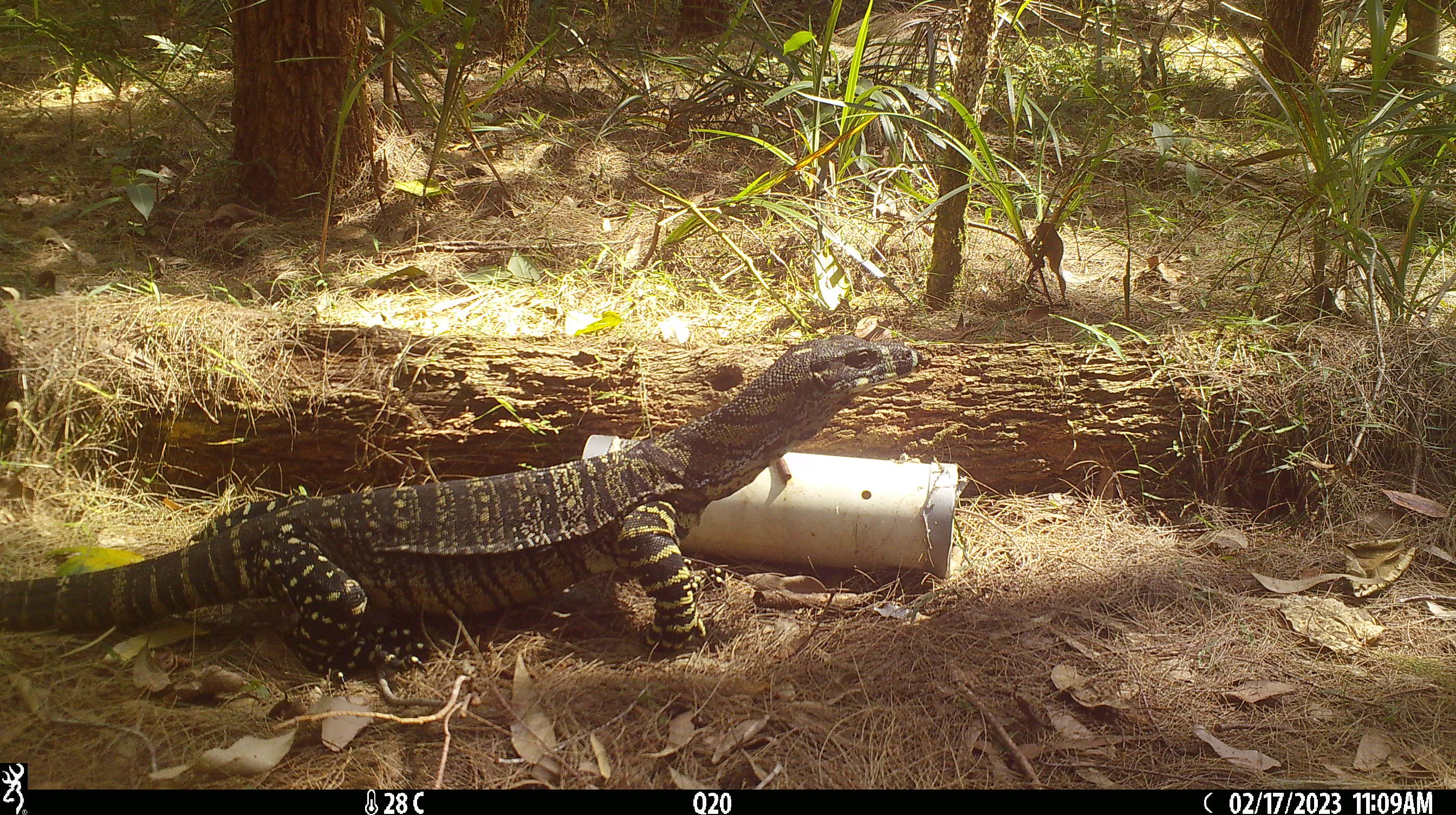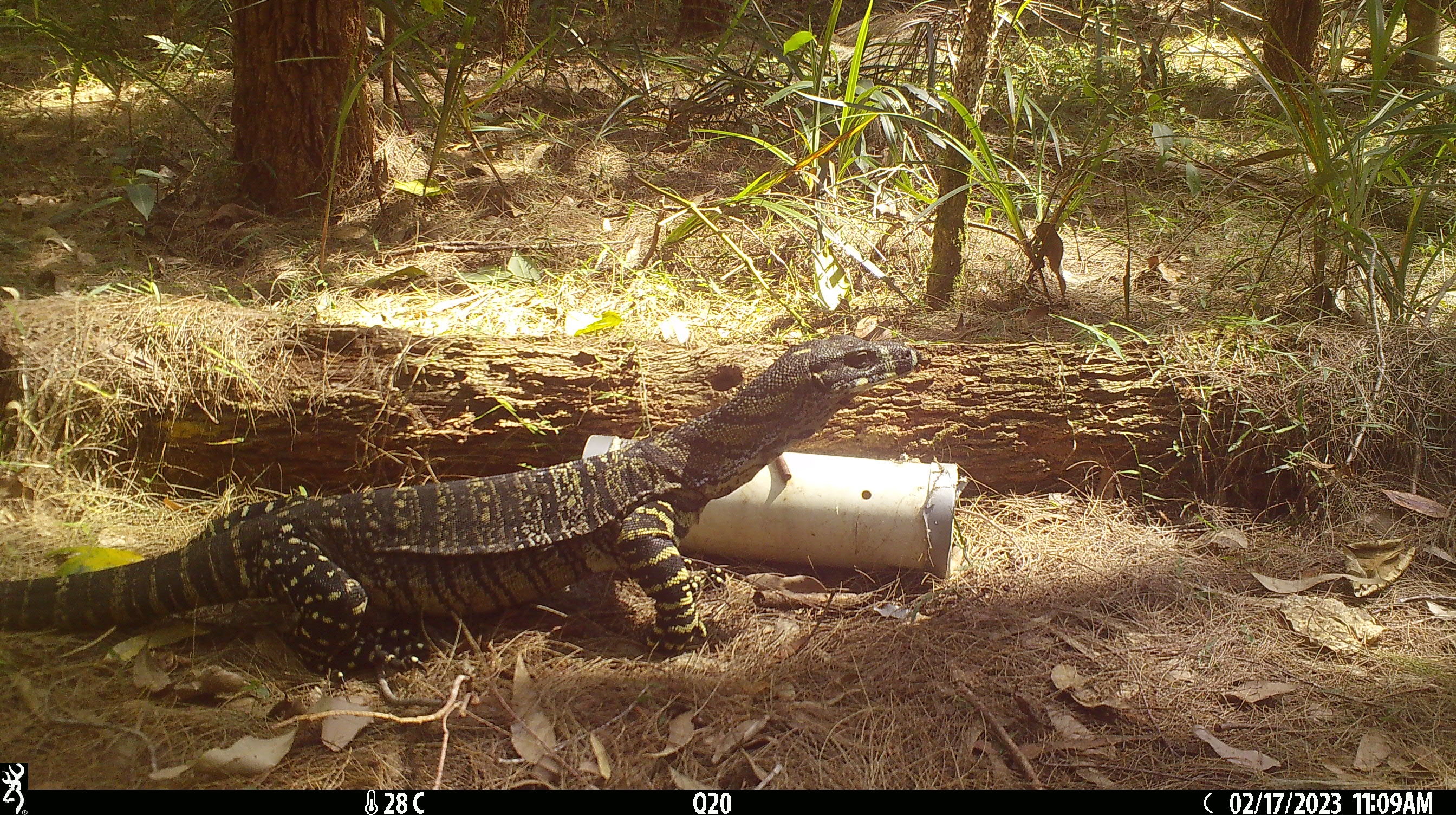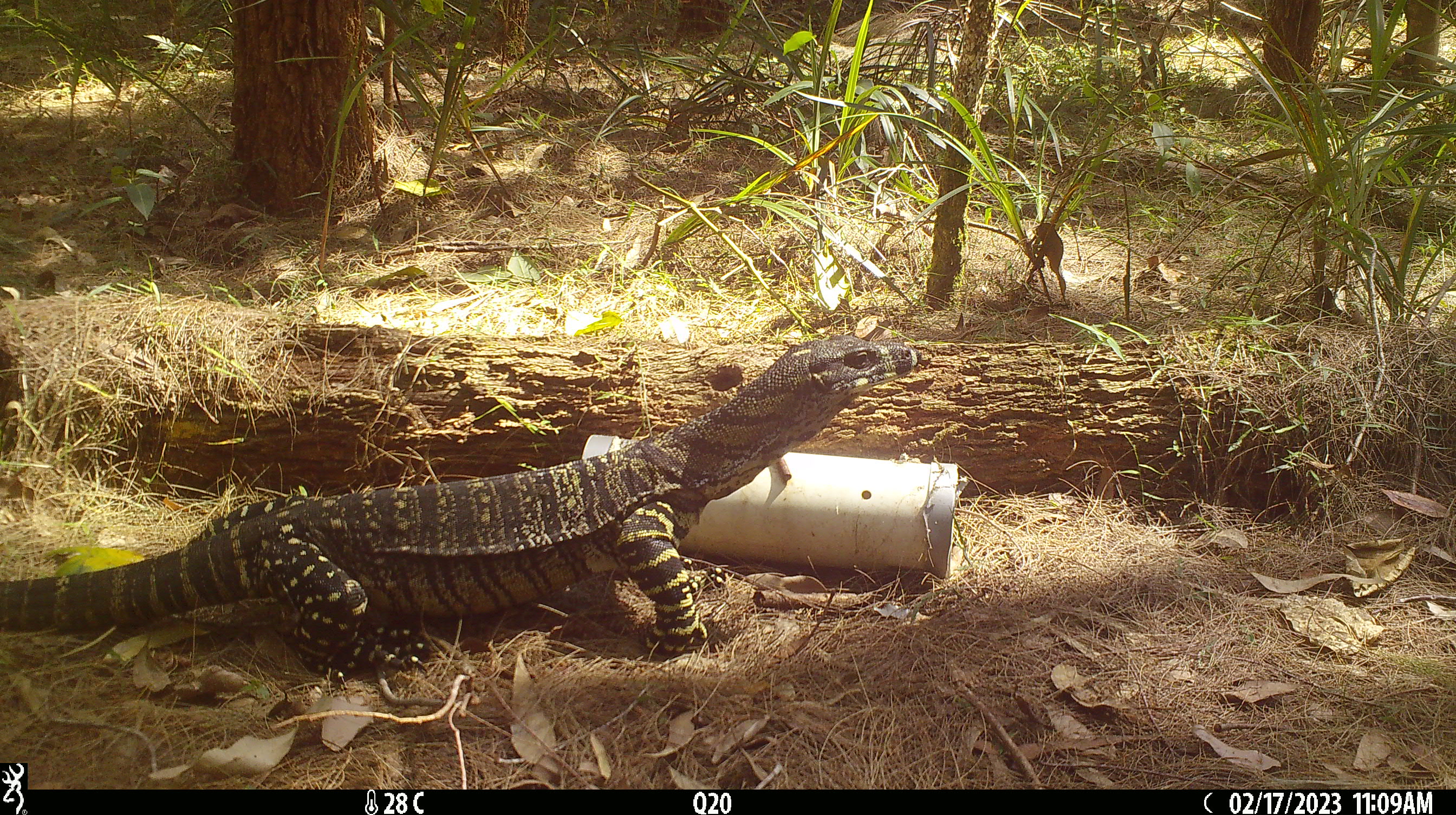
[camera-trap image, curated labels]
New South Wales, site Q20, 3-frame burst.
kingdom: Animalia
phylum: Chordata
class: Reptilia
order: Squamata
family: Varanidae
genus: Varanus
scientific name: Varanus varius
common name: lace monitor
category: goanna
Goanna (lace monitor) (Varanus varius).